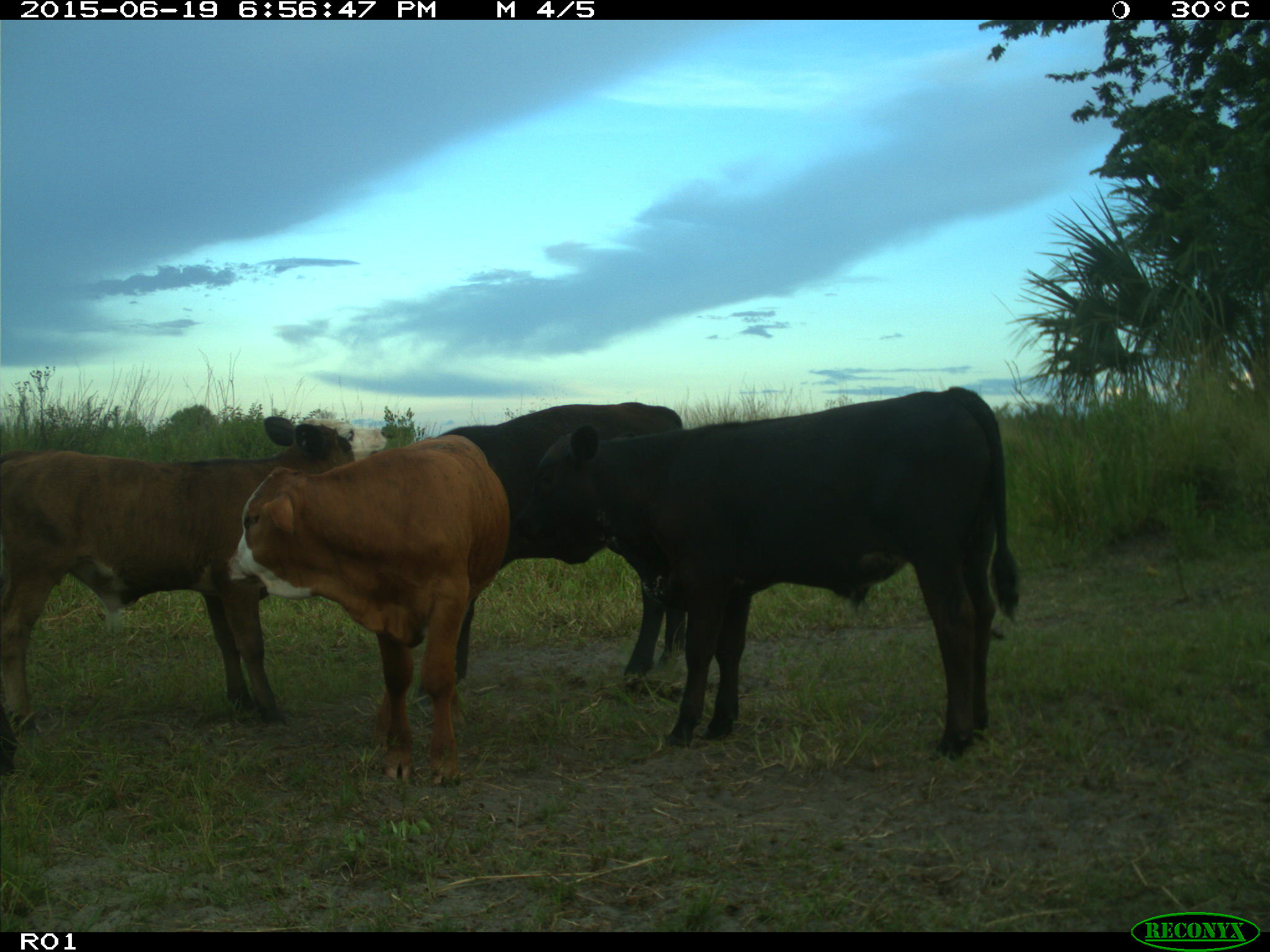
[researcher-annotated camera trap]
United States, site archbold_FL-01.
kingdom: Animalia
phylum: Chordata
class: Mammalia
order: Artiodactyla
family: Bovidae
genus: Bos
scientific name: Bos taurus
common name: domestic cow